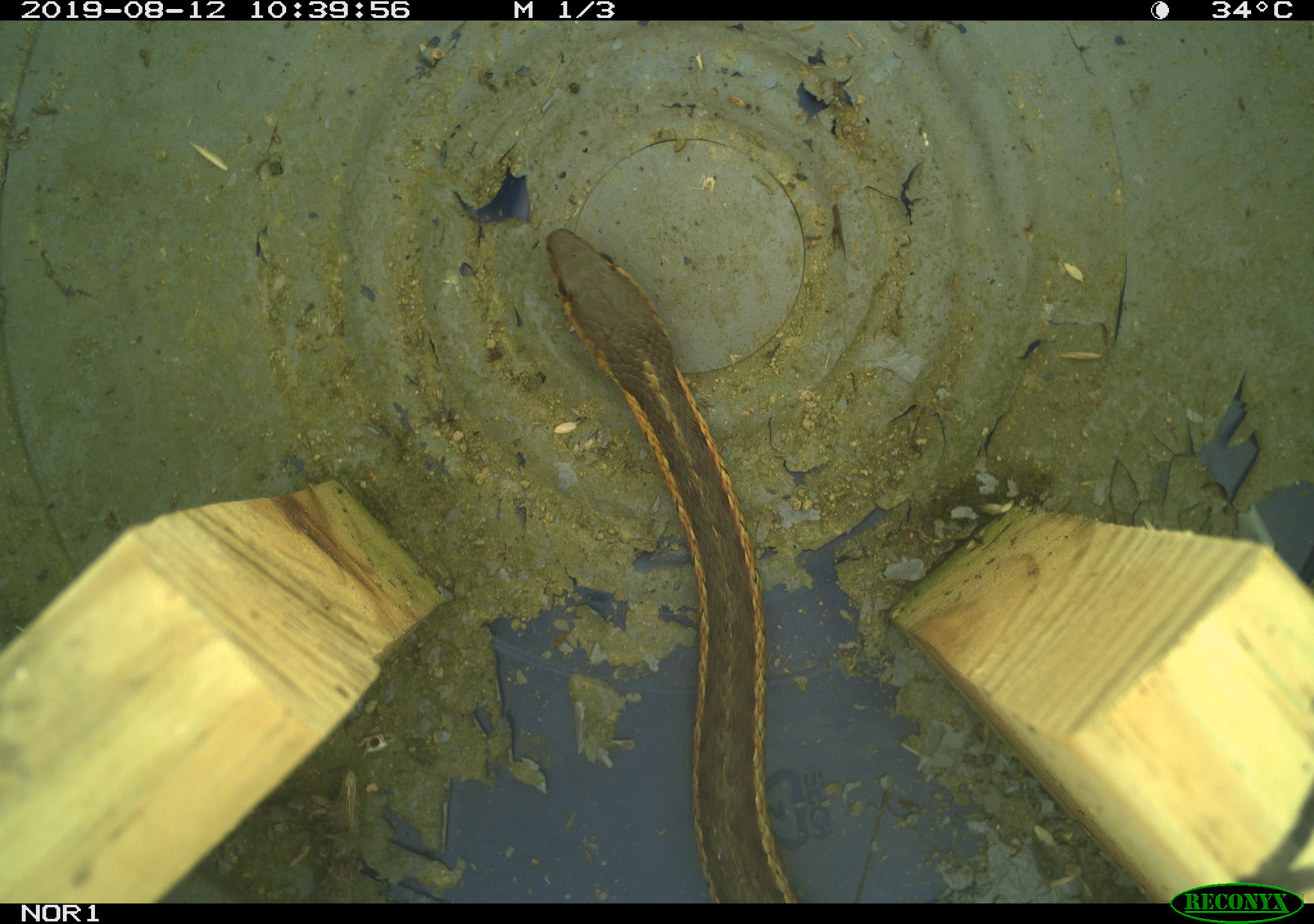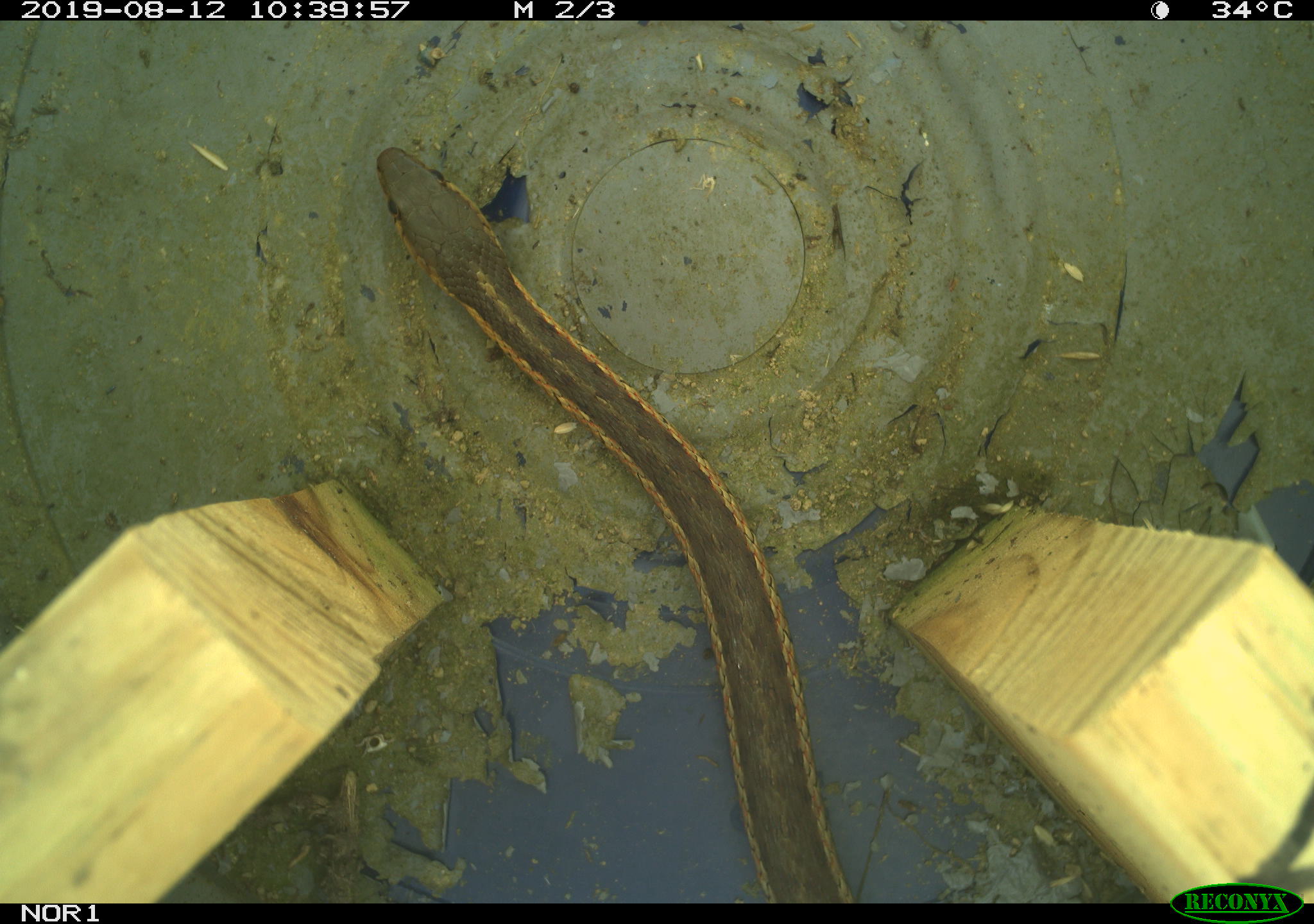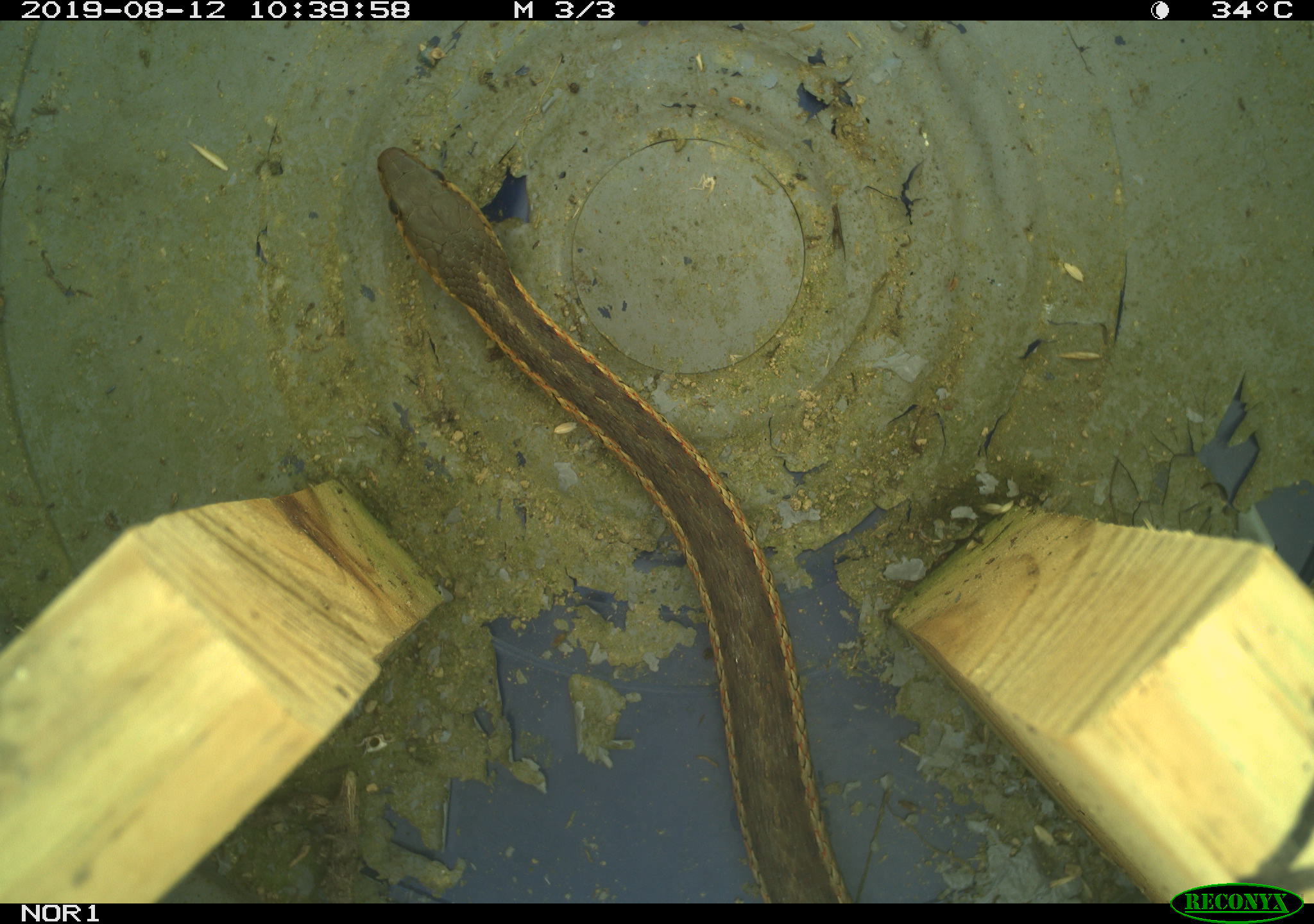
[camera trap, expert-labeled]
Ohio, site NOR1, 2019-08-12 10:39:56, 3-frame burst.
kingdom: Animalia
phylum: Chordata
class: Reptilia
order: Squamata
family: Colubridae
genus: Thamnophis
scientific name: Thamnophis sirtalis sirtalis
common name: eastern gartersnake